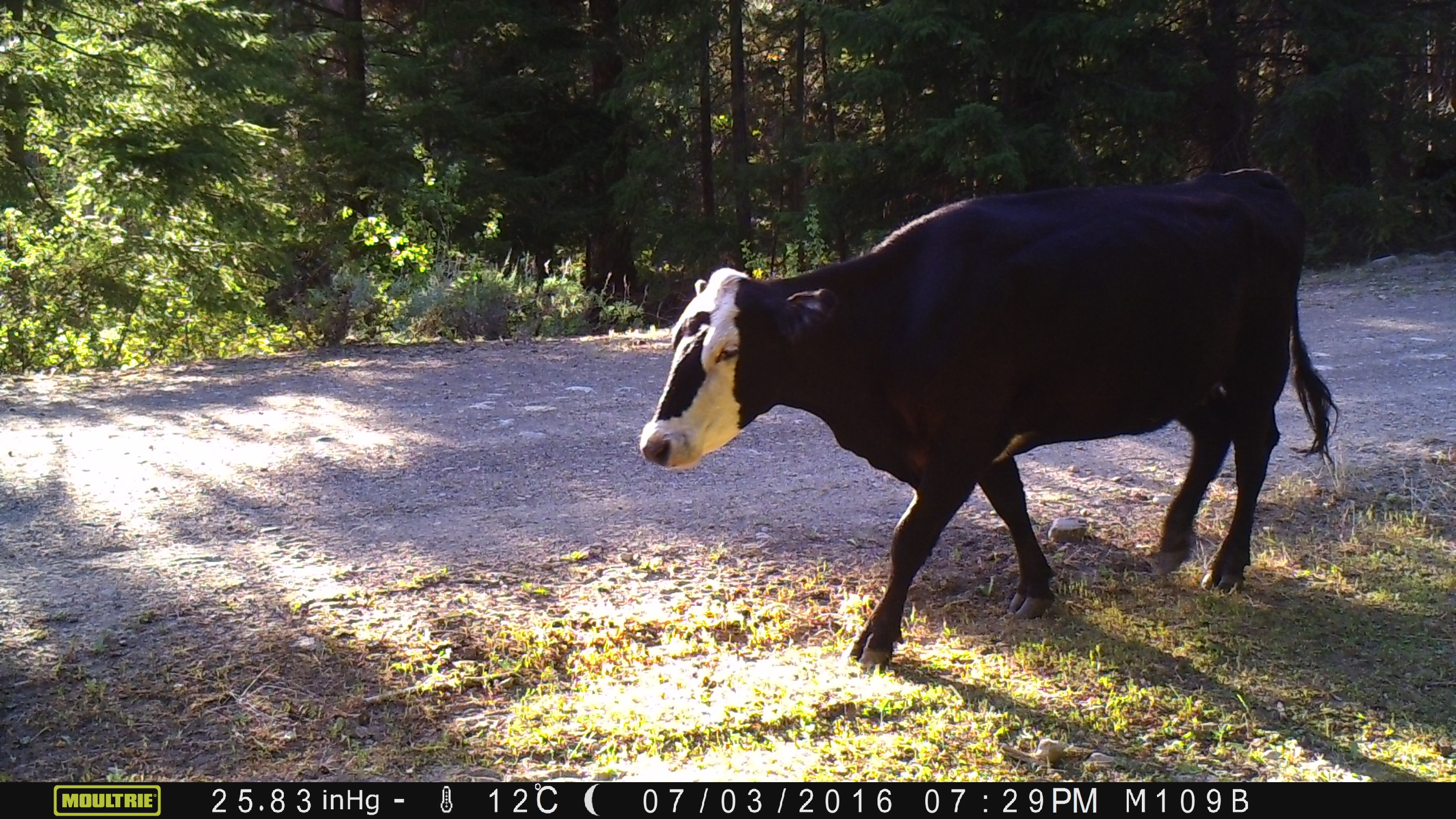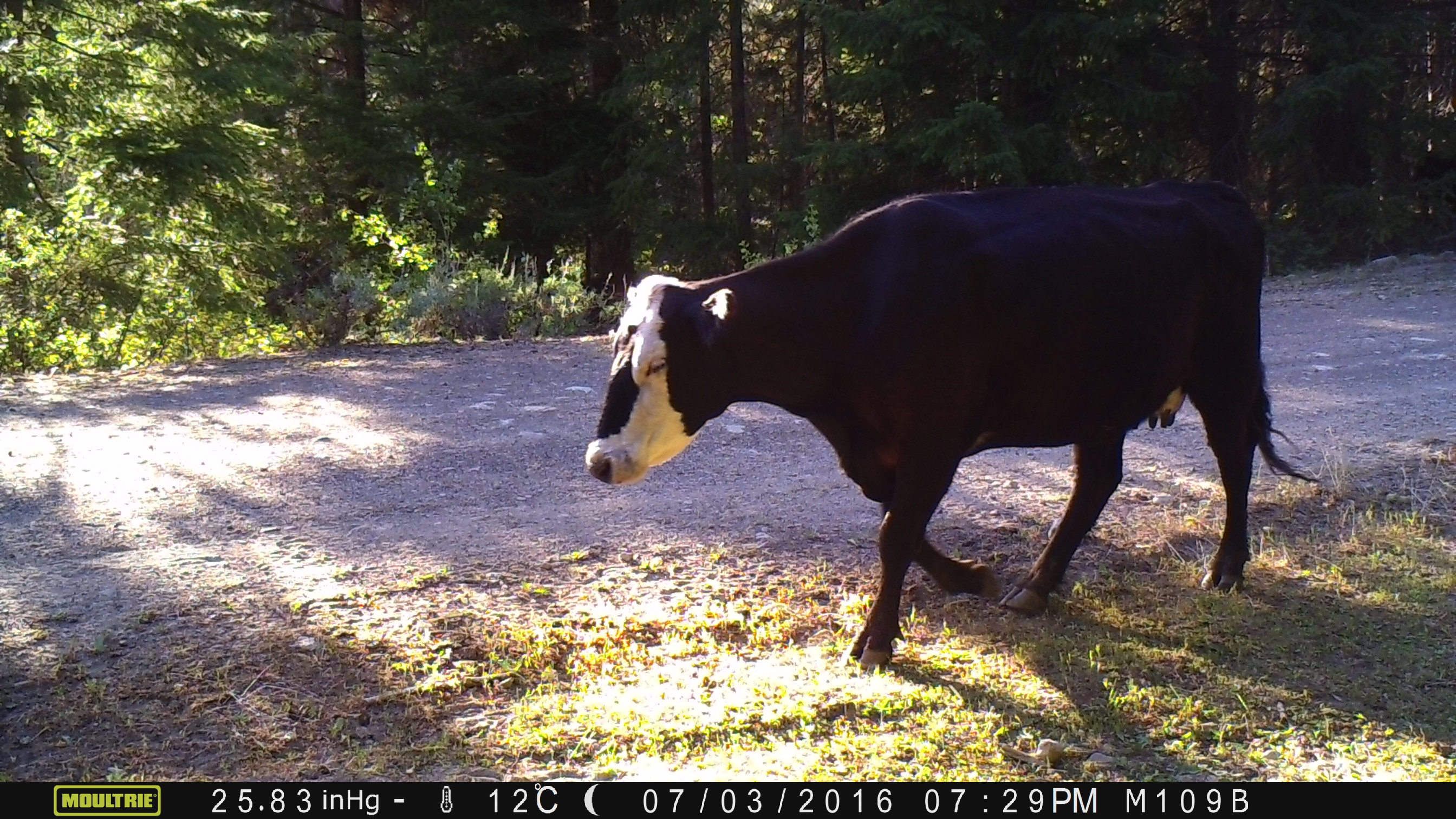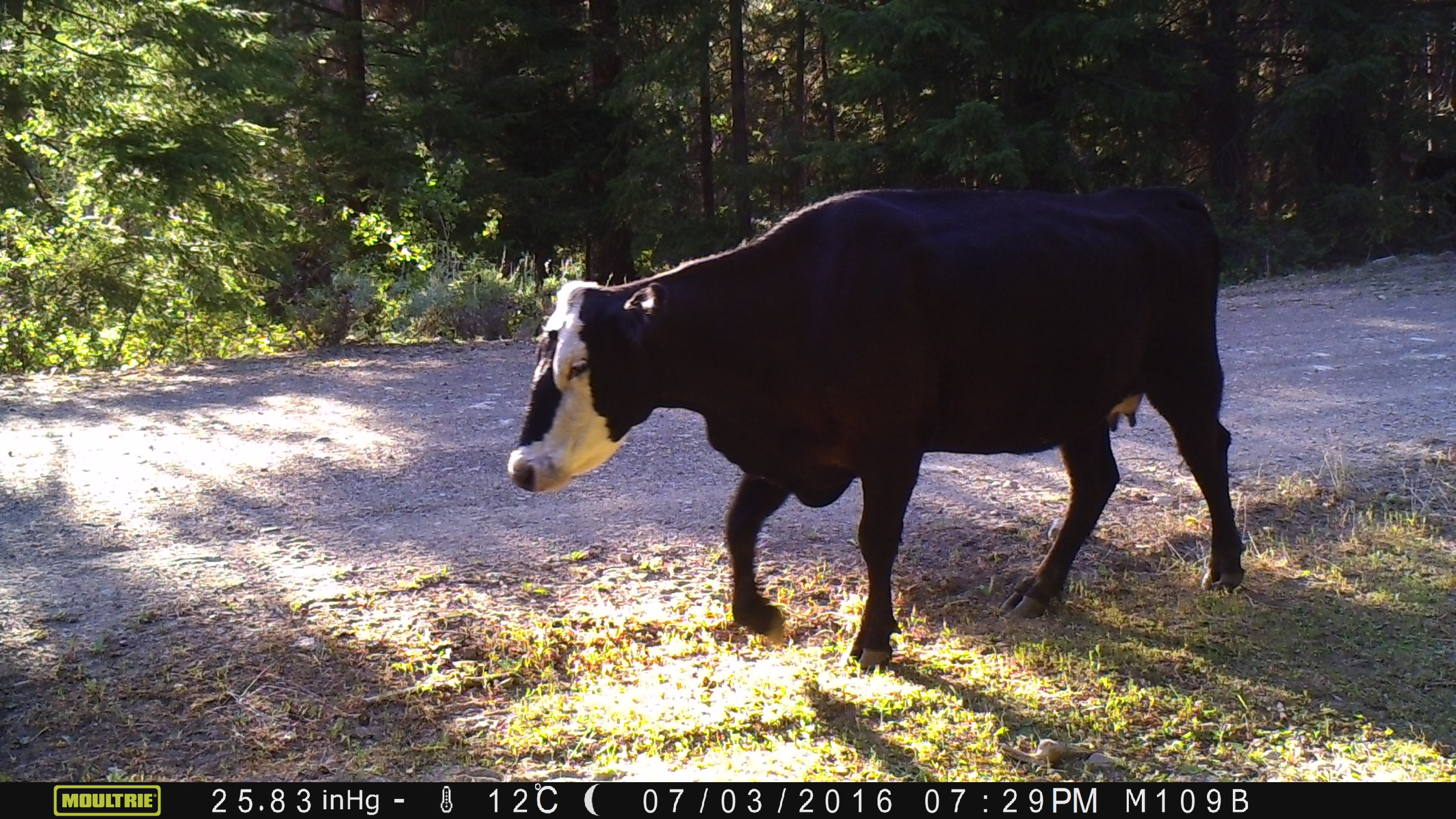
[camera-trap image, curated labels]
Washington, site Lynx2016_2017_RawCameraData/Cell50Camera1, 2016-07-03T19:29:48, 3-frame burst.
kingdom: Animalia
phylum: Chordata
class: Mammalia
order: Artiodactyla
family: Bovidae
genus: Bos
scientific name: Bos taurus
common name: domestic cattle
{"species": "domestic cattle (Bos taurus)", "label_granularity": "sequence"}